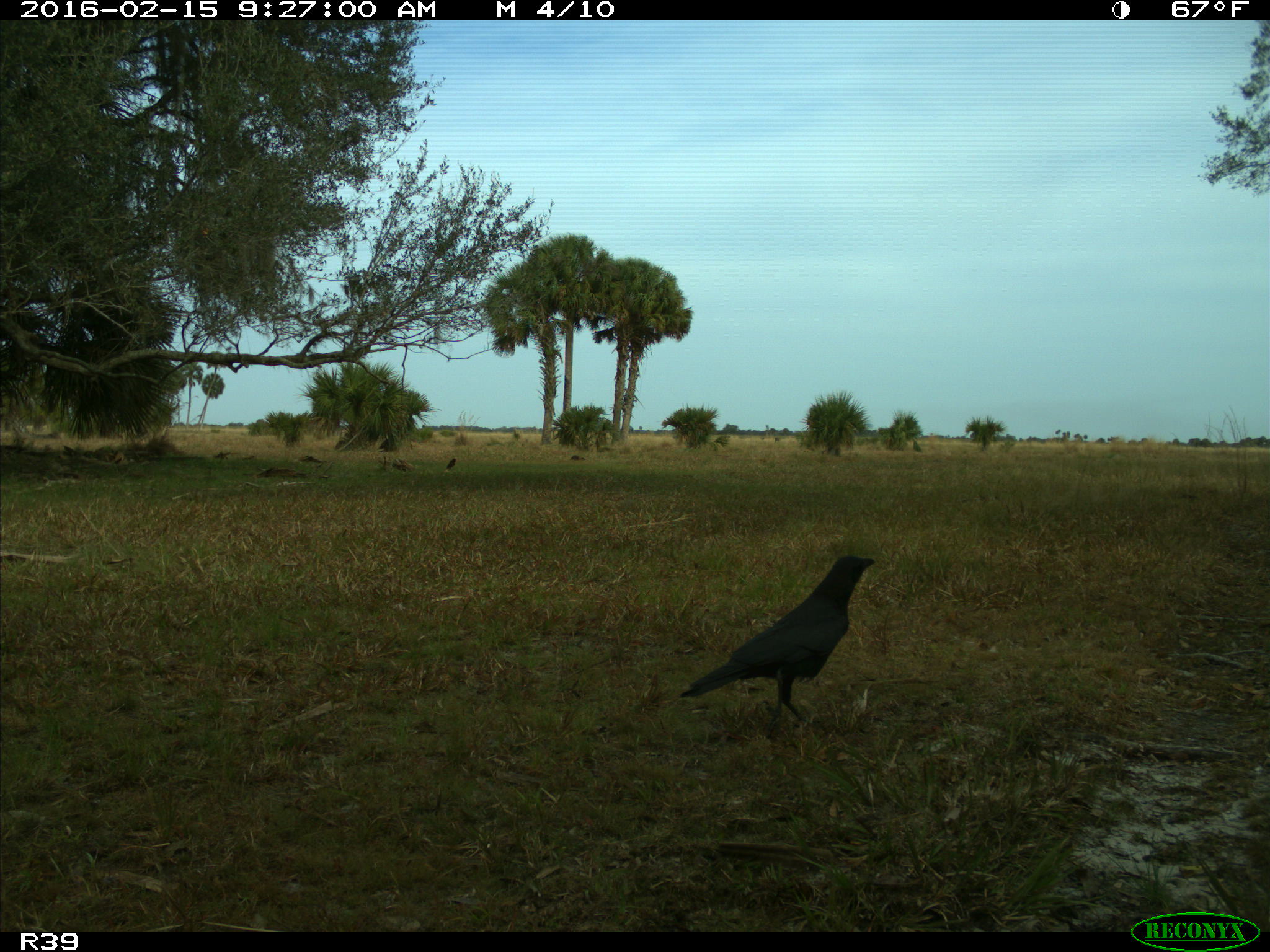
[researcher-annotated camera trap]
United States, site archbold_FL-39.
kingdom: Animalia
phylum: Chordata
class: Aves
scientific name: Aves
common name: birds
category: unidentified bird